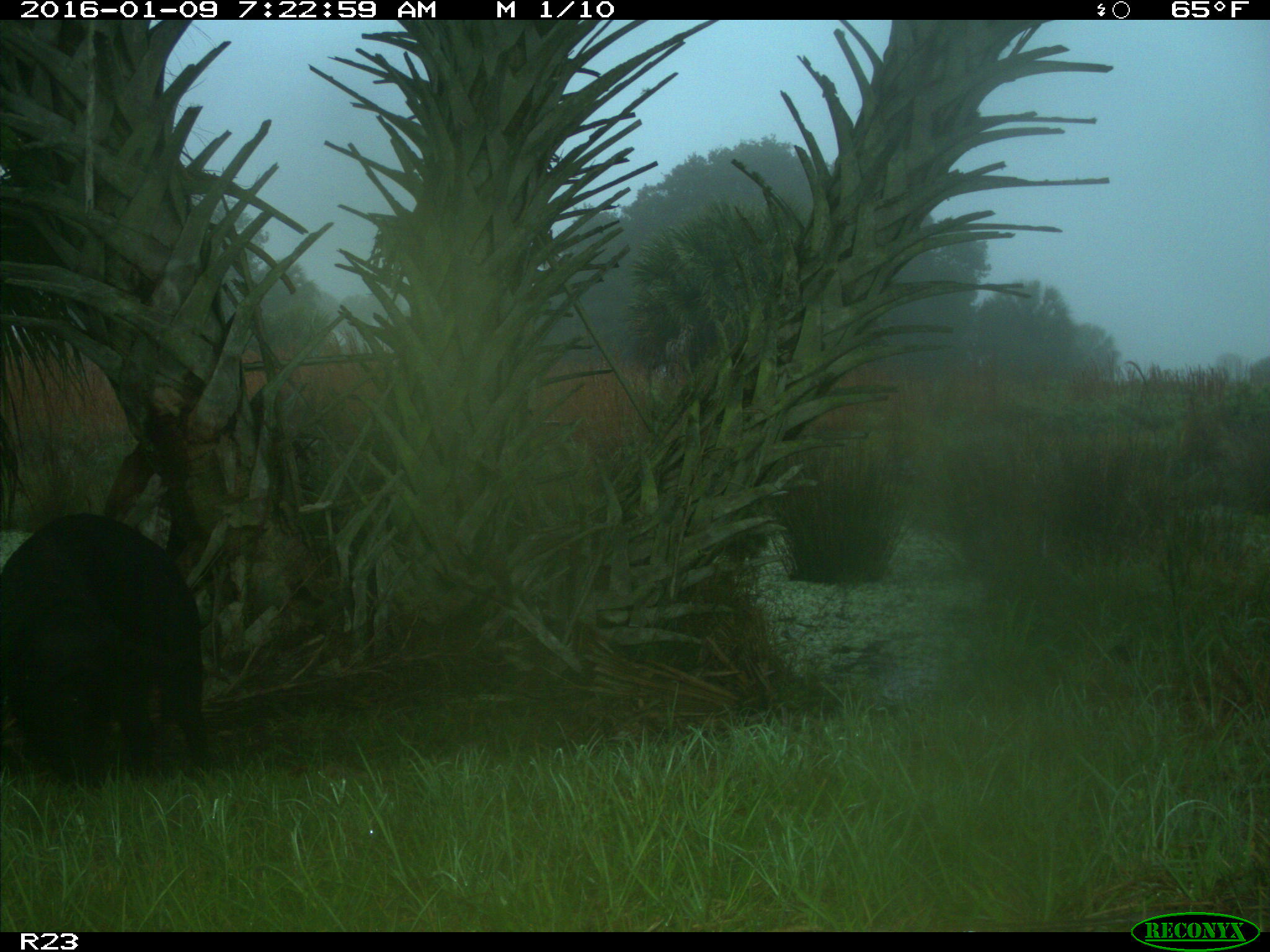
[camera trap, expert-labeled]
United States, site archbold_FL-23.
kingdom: Animalia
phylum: Chordata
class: Mammalia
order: Artiodactyla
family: Suidae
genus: Sus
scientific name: Sus scrofa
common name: wild boar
Sus scrofa (wild boar).